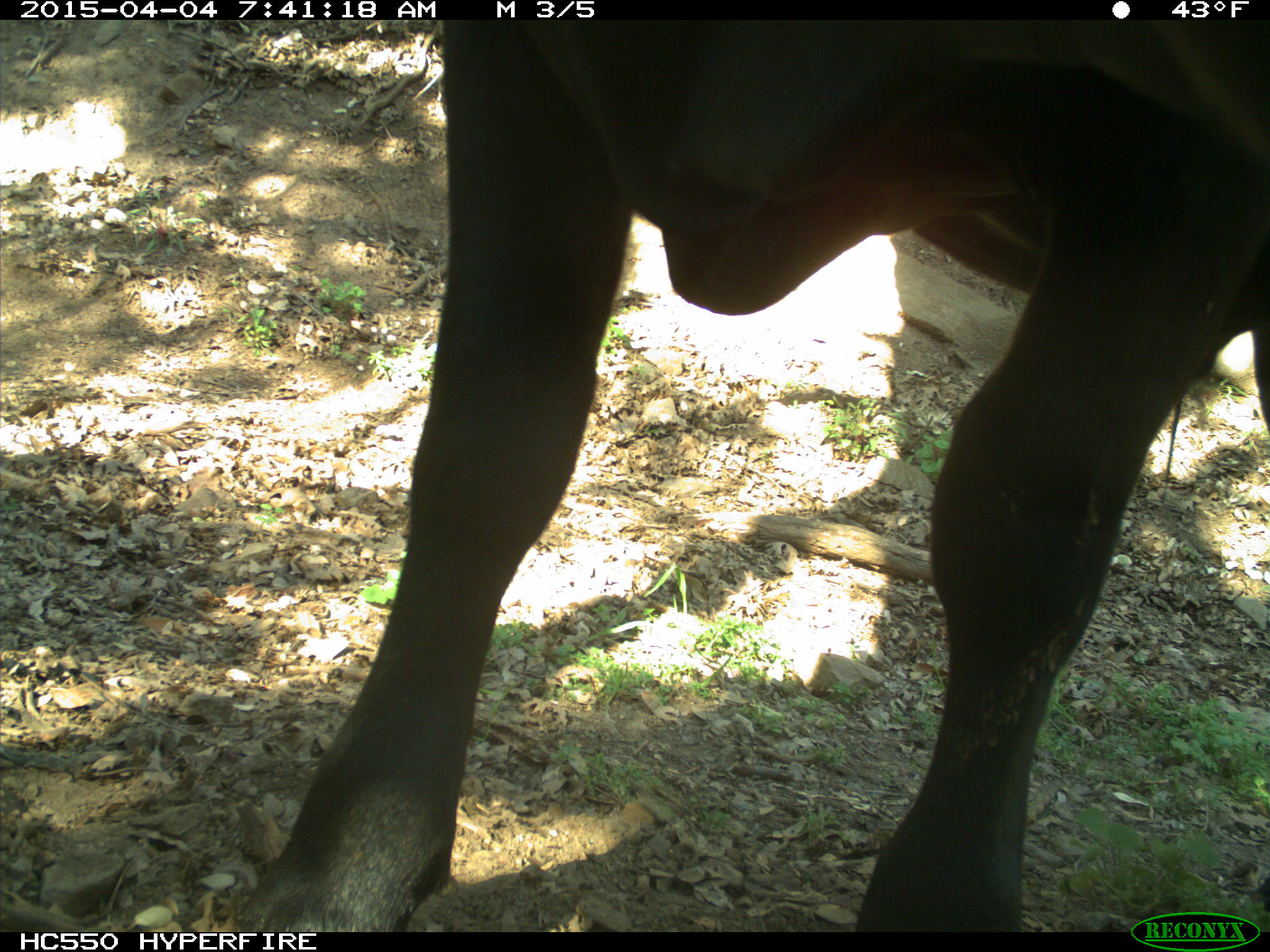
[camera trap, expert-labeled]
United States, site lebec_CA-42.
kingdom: Animalia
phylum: Chordata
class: Mammalia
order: Artiodactyla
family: Bovidae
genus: Bos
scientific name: Bos taurus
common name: domestic cow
Bos taurus (domestic cow).